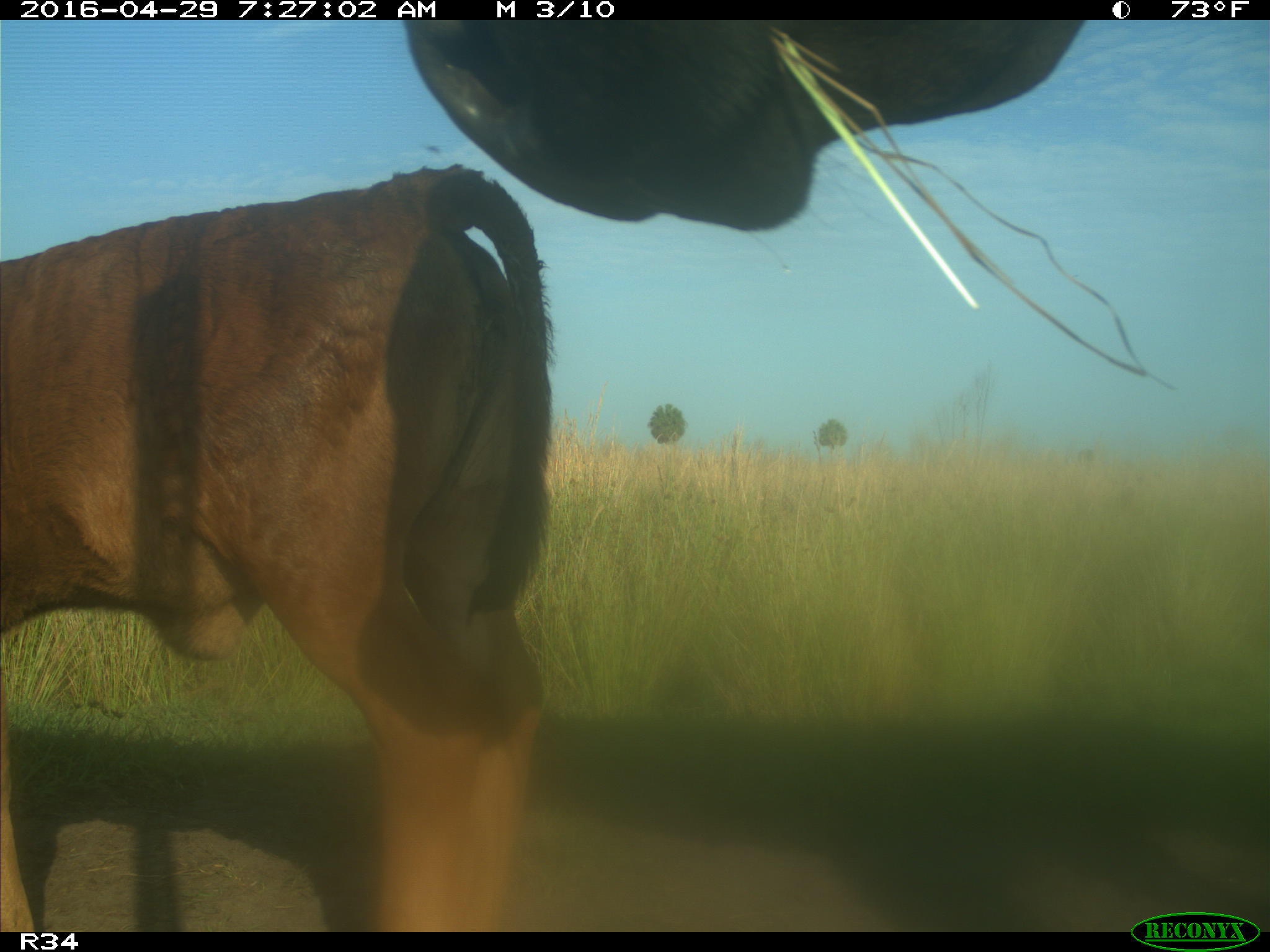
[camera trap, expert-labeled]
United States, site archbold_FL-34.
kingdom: Animalia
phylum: Chordata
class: Mammalia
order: Artiodactyla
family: Bovidae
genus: Bos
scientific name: Bos taurus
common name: domestic cow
Bos taurus (domestic cow).